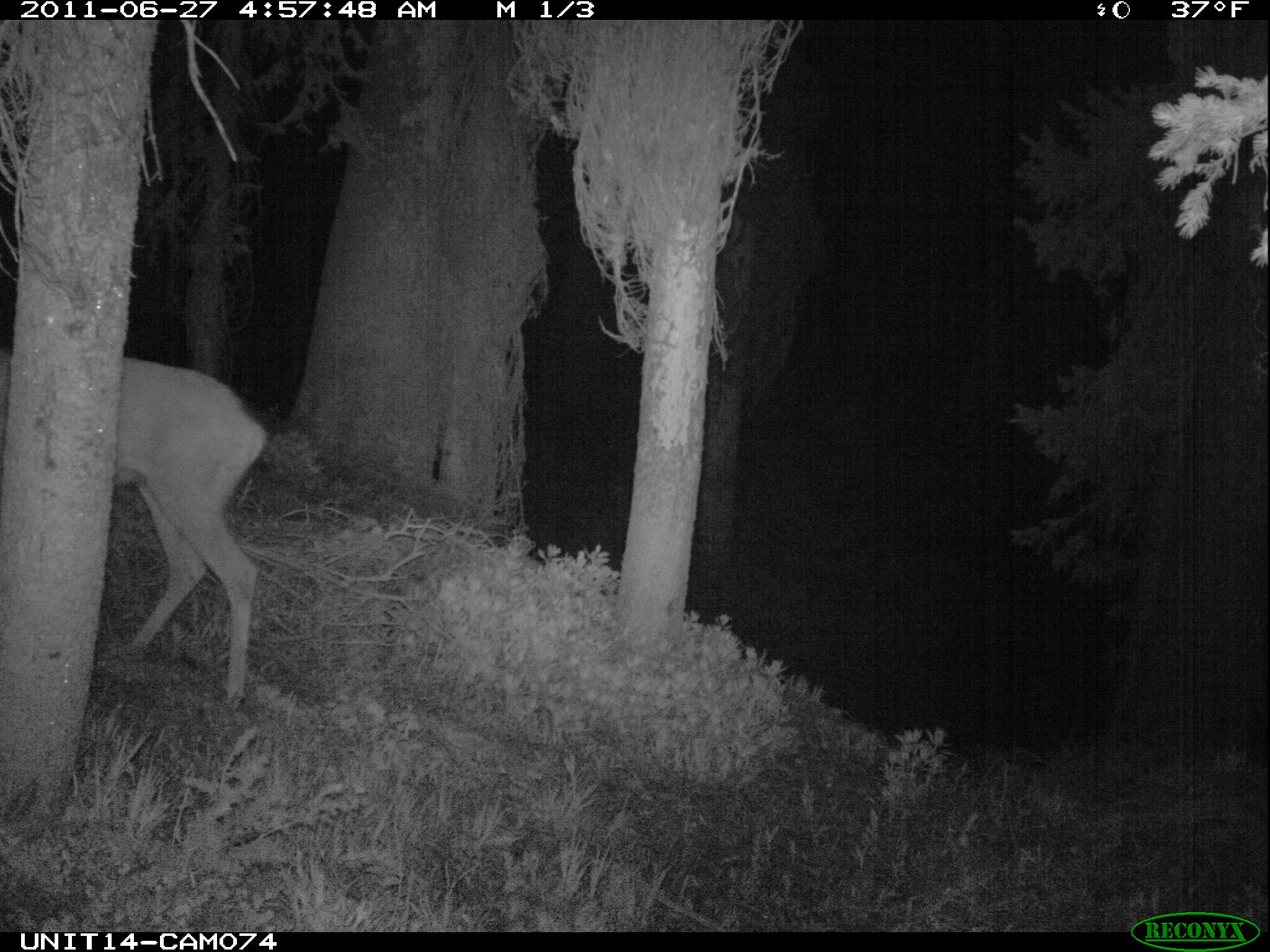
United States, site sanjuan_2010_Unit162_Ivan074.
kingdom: Animalia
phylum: Chordata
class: Mammalia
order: Artiodactyla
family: Cervidae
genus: Odocoileus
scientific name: Odocoileus hemionus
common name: mule deer